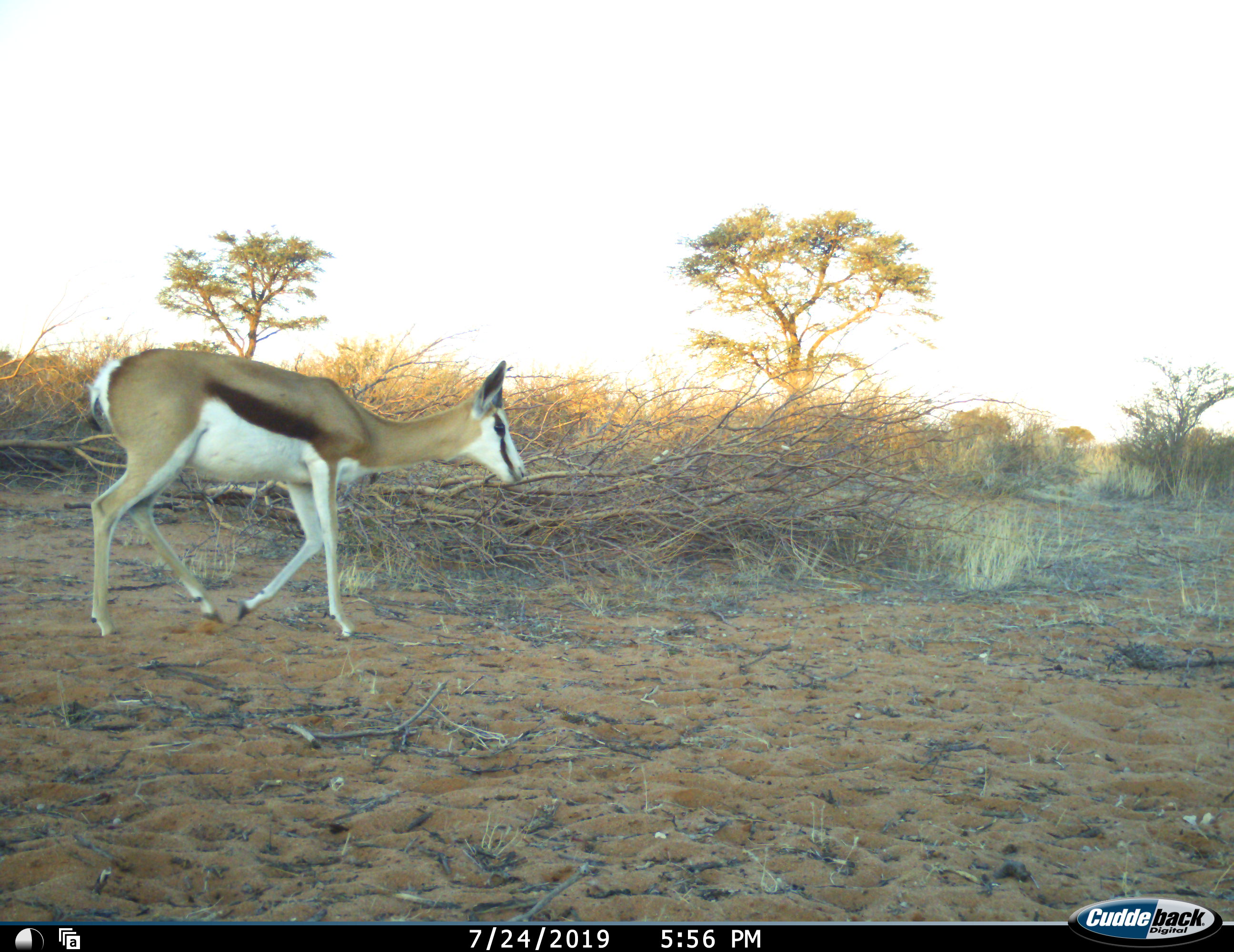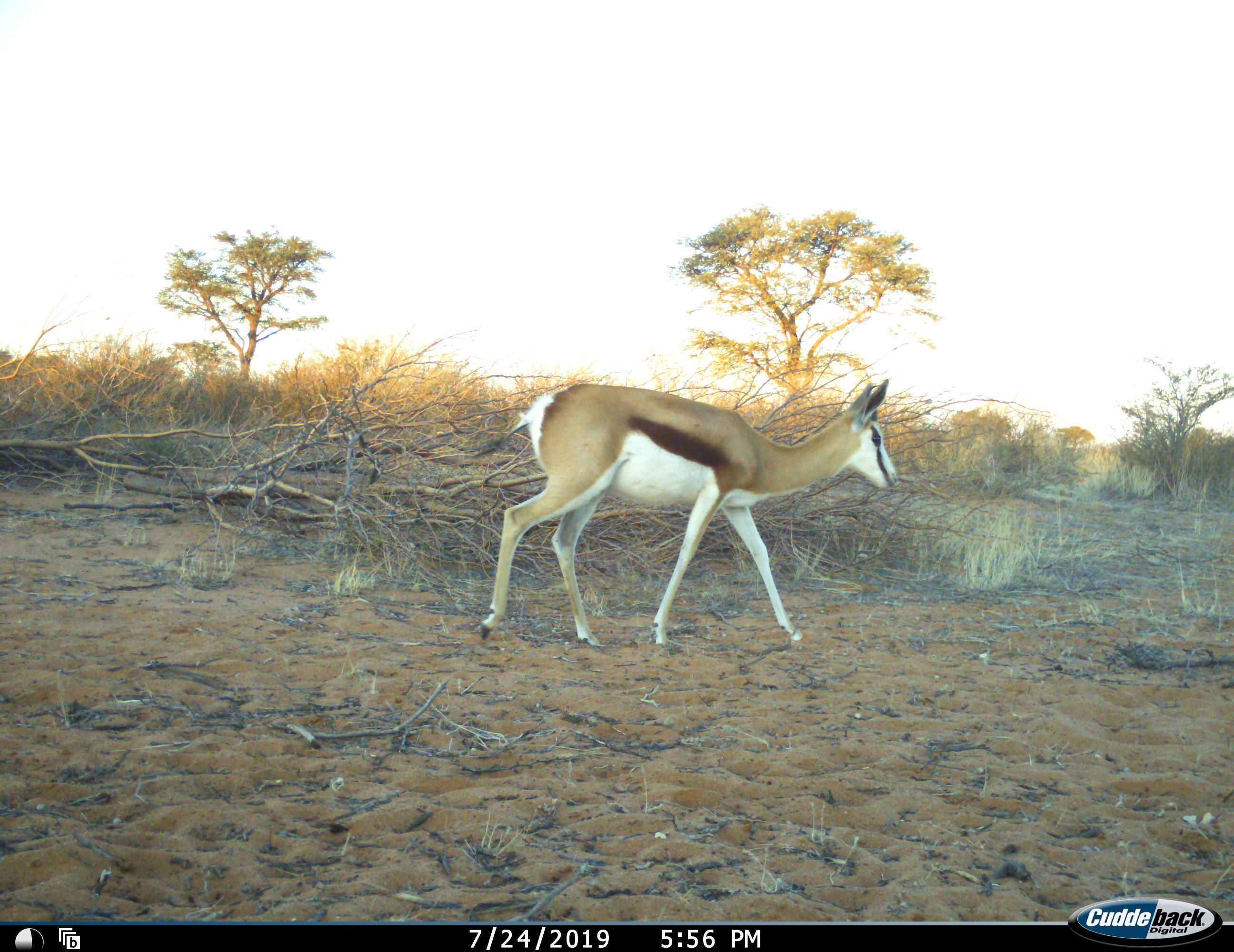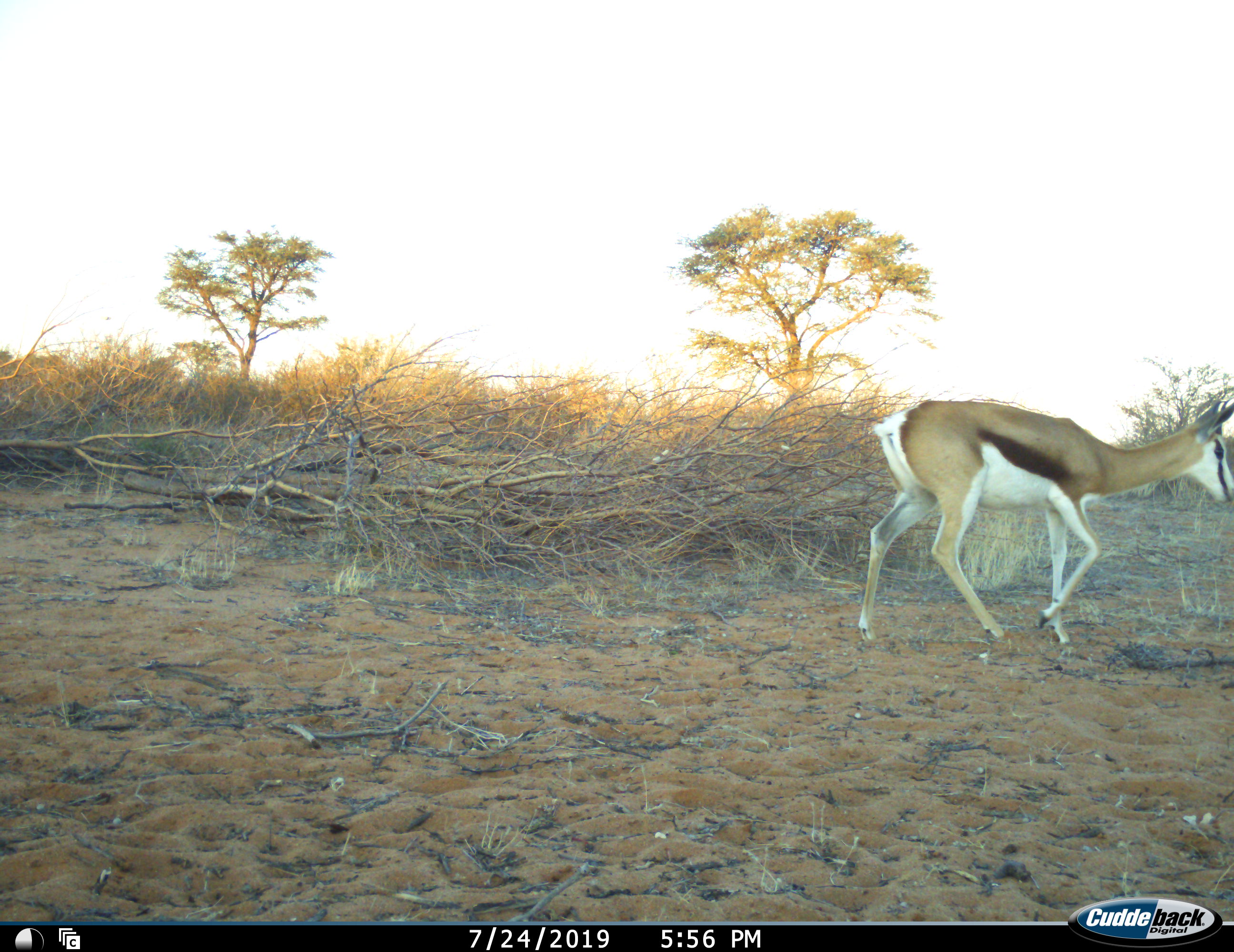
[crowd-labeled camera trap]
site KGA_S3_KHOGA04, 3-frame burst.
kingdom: Animalia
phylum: Chordata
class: Mammalia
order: Artiodactyla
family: Bovidae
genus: Antidorcas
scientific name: Antidorcas marsupialis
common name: springbok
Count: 1.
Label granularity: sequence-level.